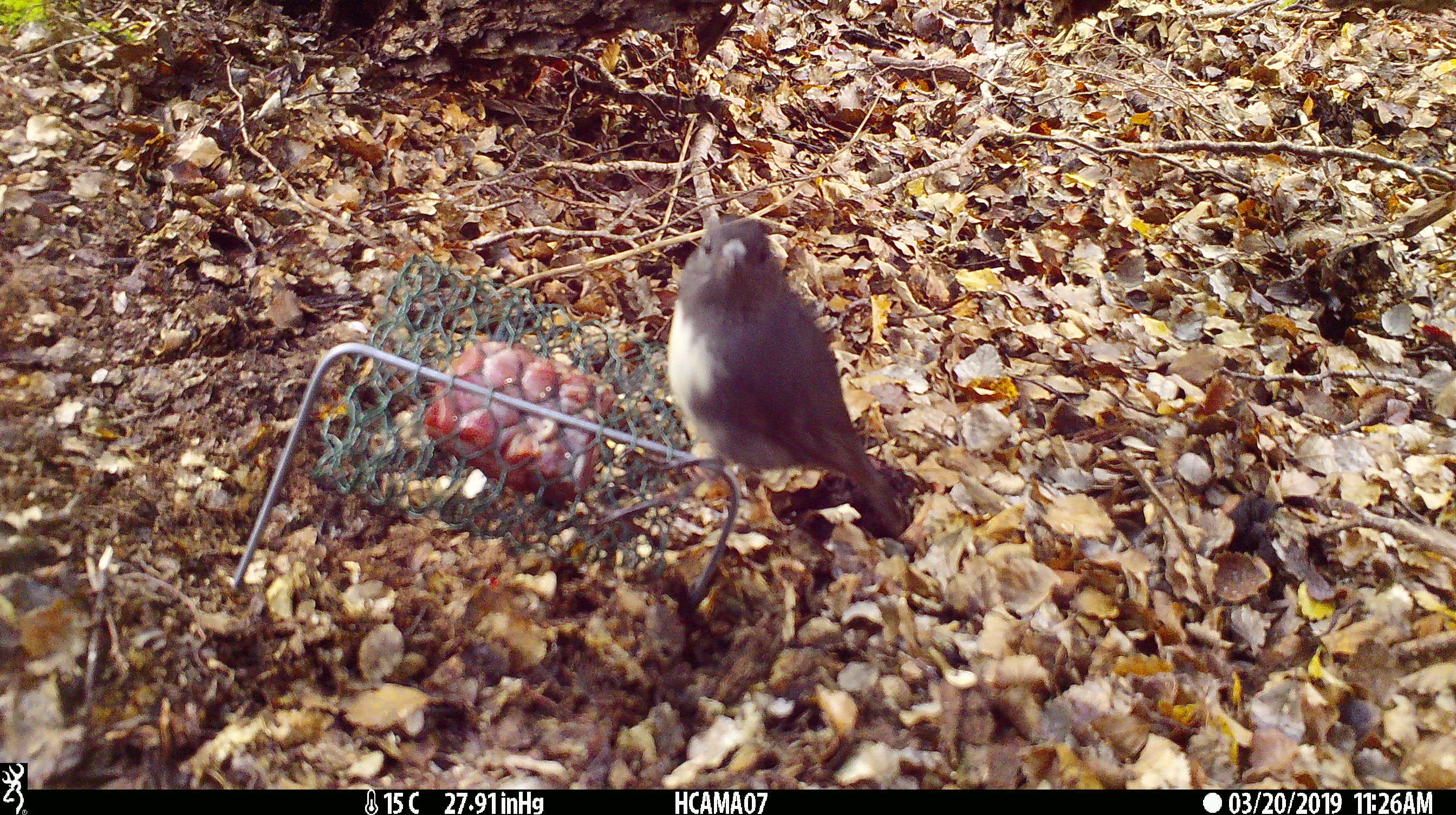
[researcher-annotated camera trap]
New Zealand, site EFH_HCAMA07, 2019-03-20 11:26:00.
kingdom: Animalia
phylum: Chordata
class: Aves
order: Passeriformes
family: Petroicidae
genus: Petroica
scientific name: Petroica australis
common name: new zealand robin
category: robin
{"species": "robin (new zealand robin) (Petroica australis)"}